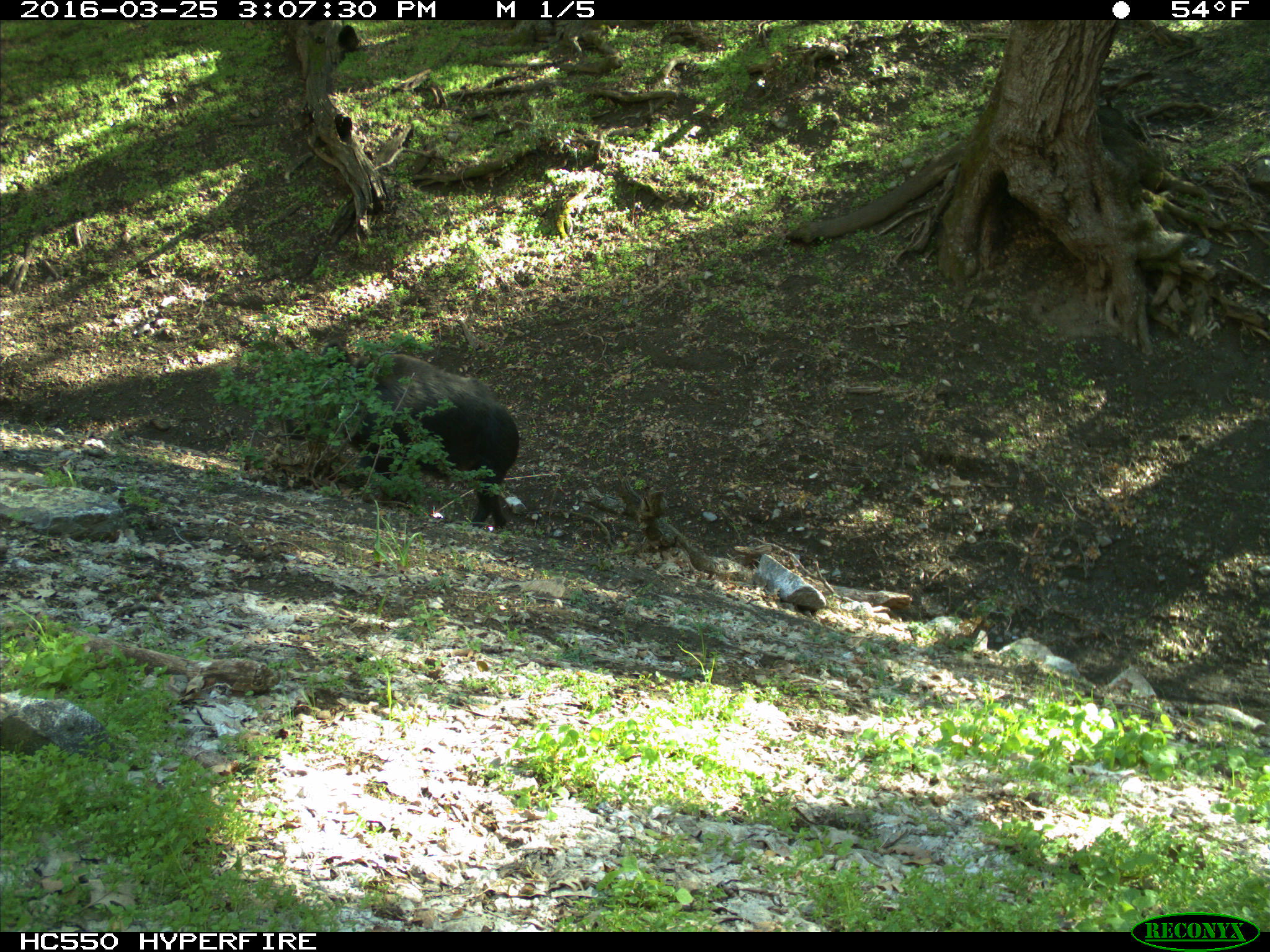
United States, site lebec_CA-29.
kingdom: Animalia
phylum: Chordata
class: Mammalia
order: Artiodactyla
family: Suidae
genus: Sus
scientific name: Sus scrofa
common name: wild boar